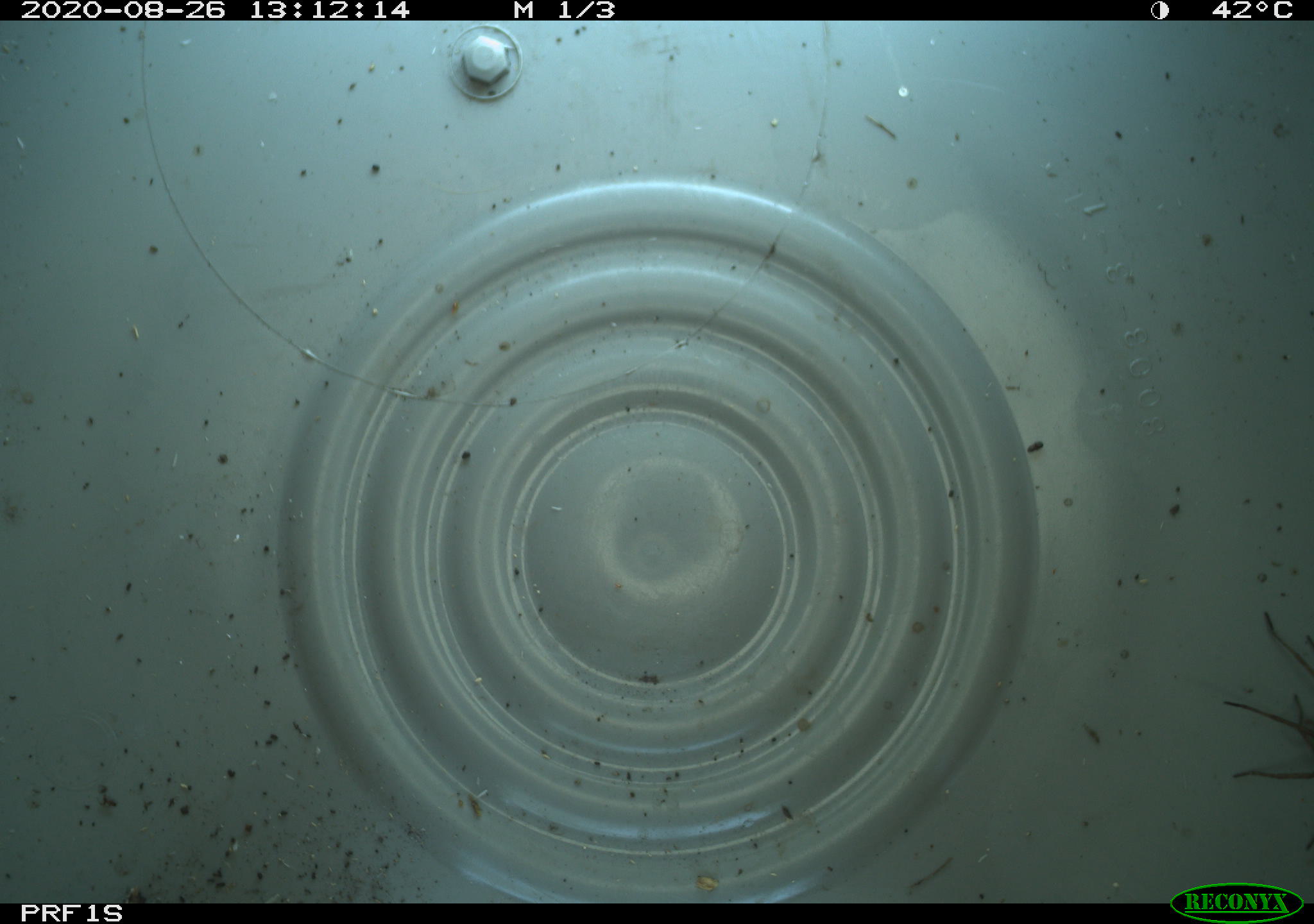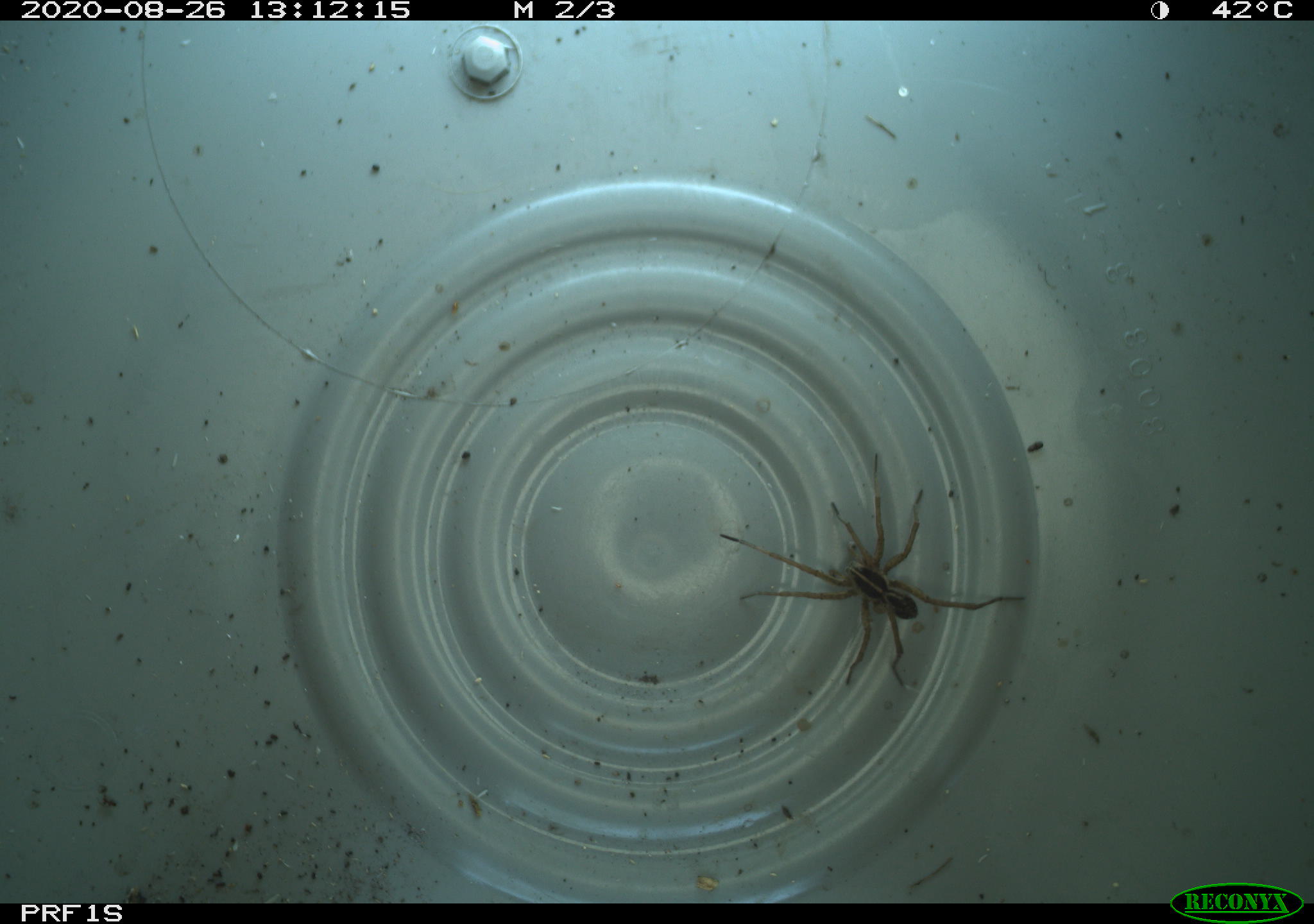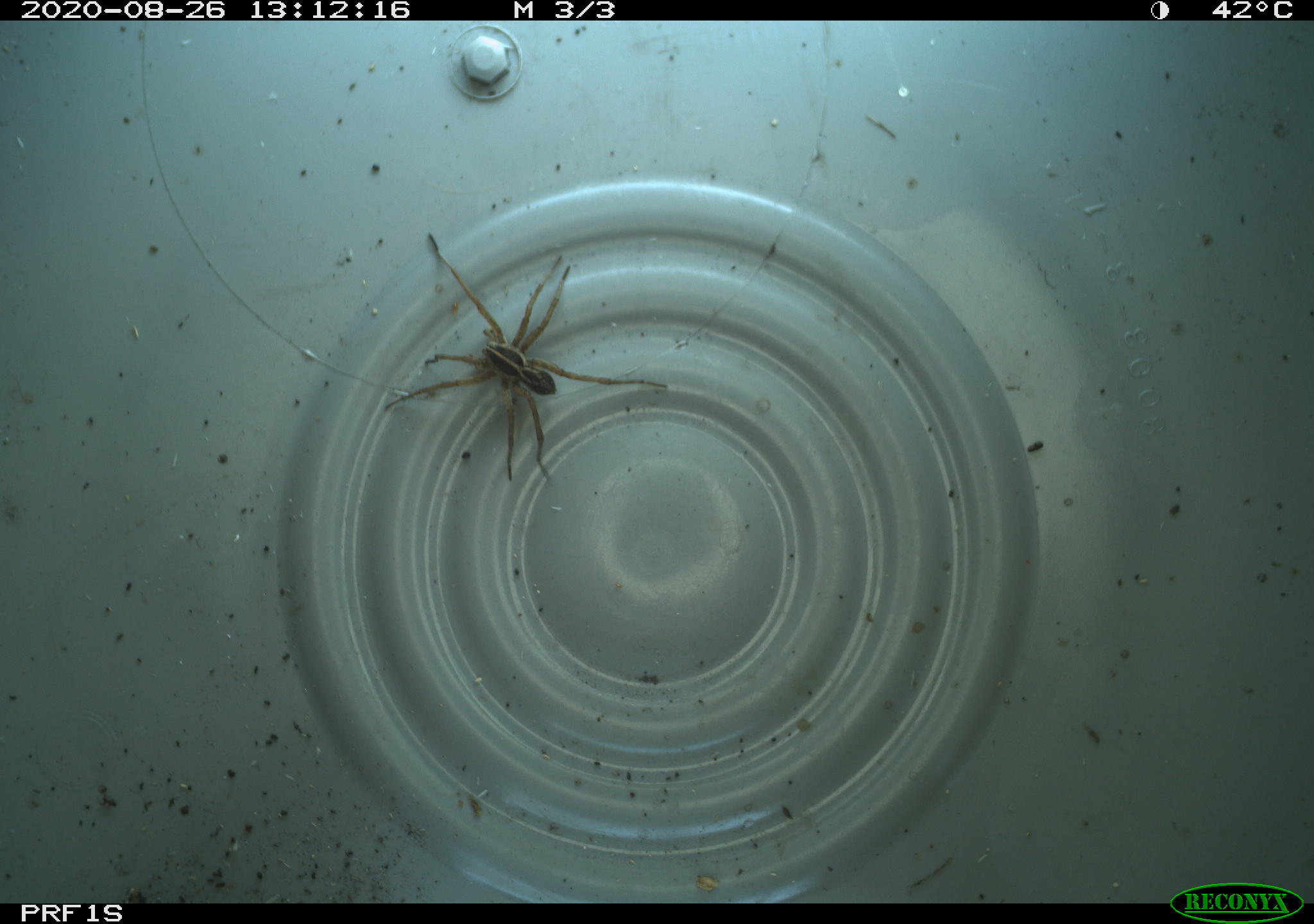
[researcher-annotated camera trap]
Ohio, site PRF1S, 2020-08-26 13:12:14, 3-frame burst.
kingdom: Animalia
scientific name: Animalia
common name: animal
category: invertebrate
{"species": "invertebrate (animal) (Animalia)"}